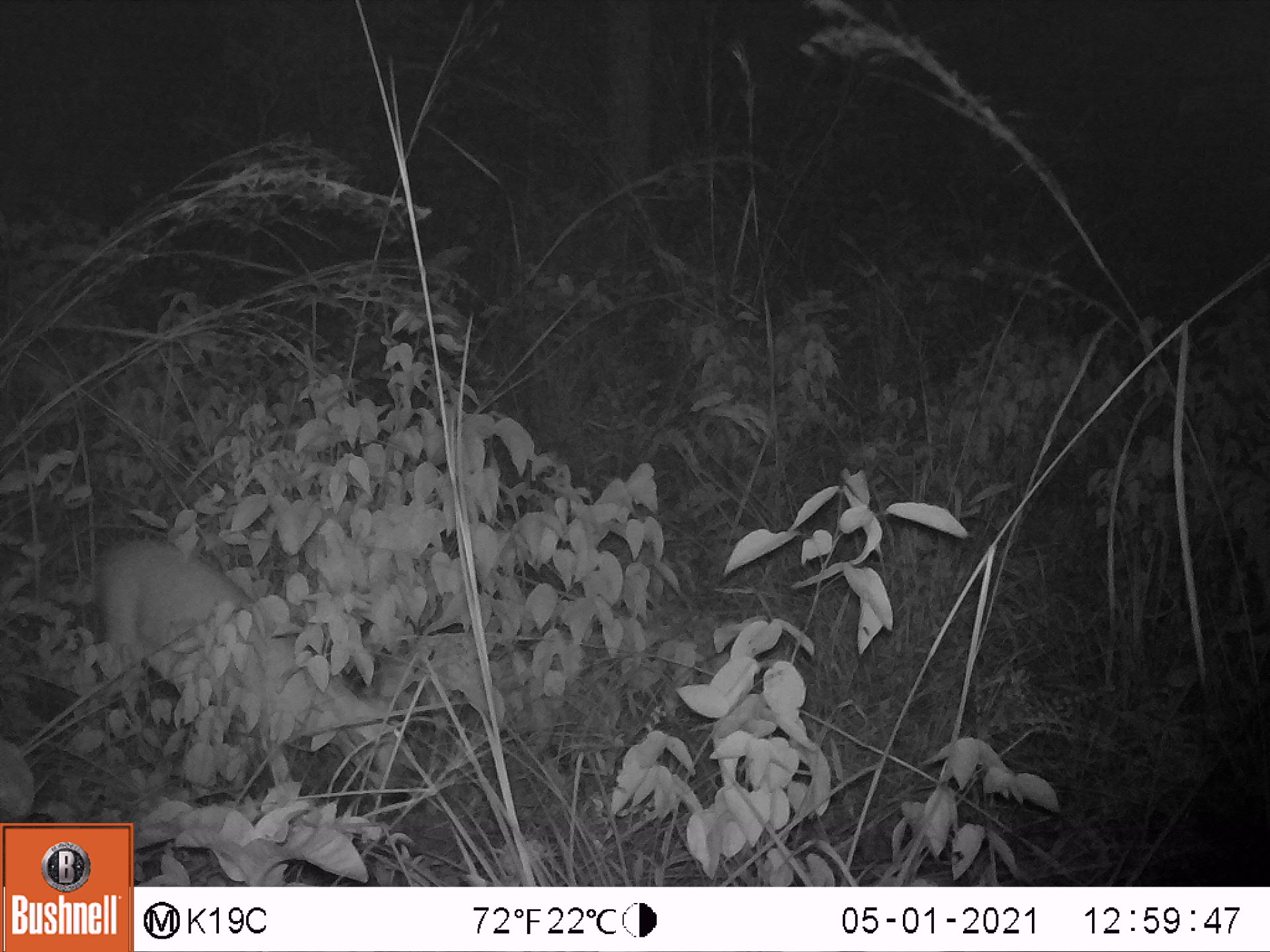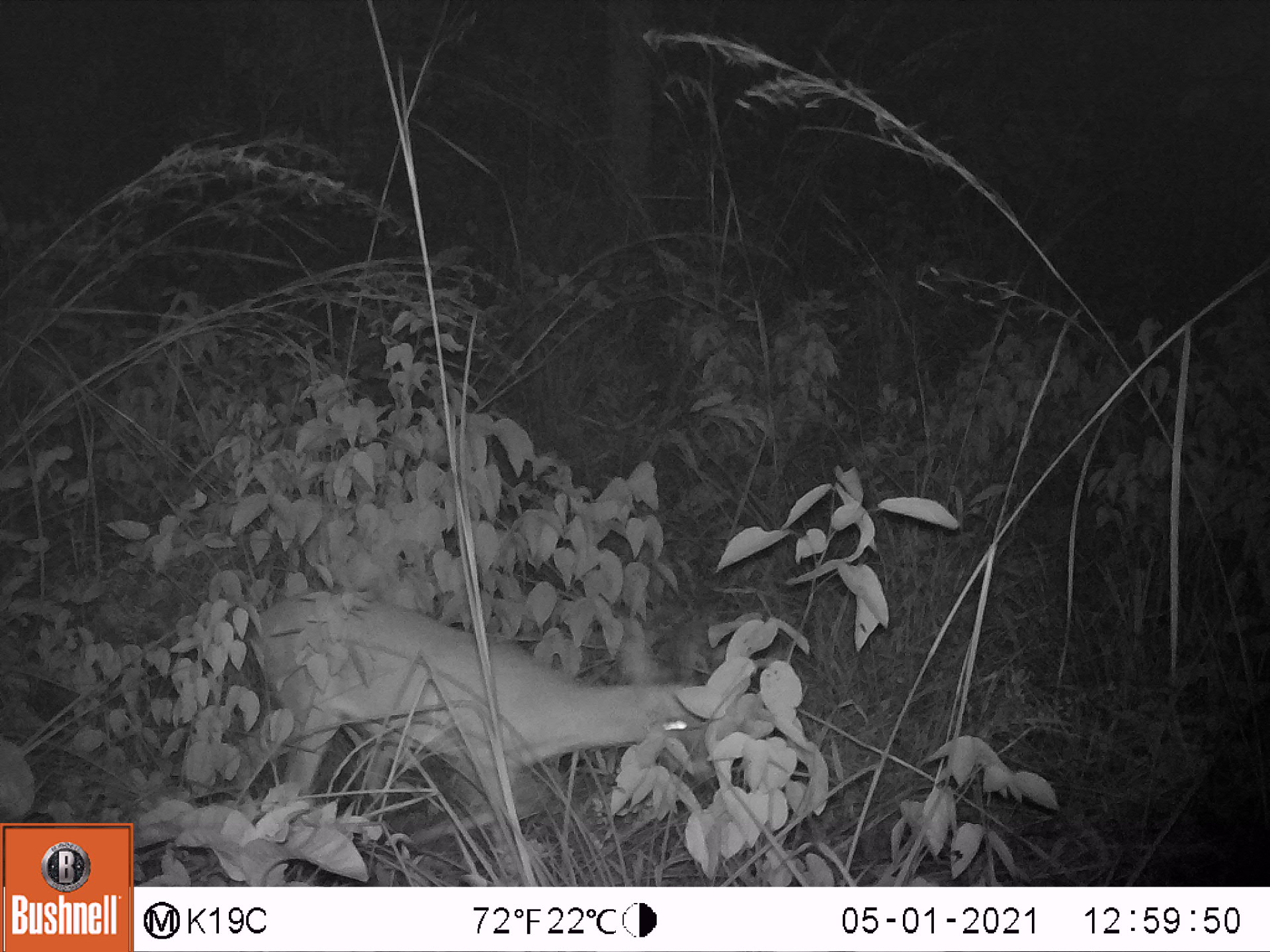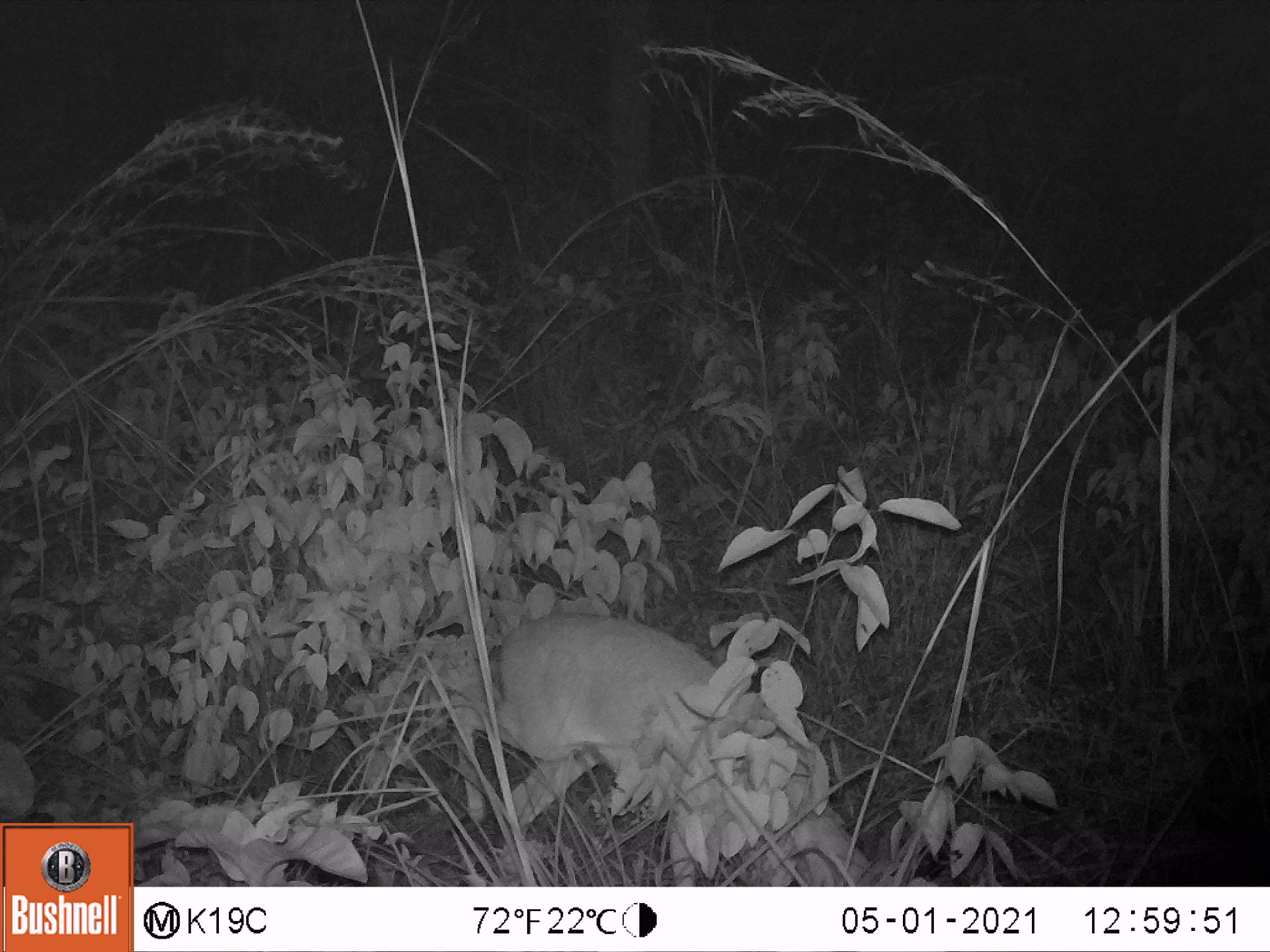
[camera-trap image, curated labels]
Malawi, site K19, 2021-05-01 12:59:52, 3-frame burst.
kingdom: Animalia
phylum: Chordata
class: Mammalia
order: Artiodactyla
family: Bovidae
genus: Sylvicapra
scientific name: Sylvicapra grimmia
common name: common duiker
Common duiker (Sylvicapra grimmia), count 1.